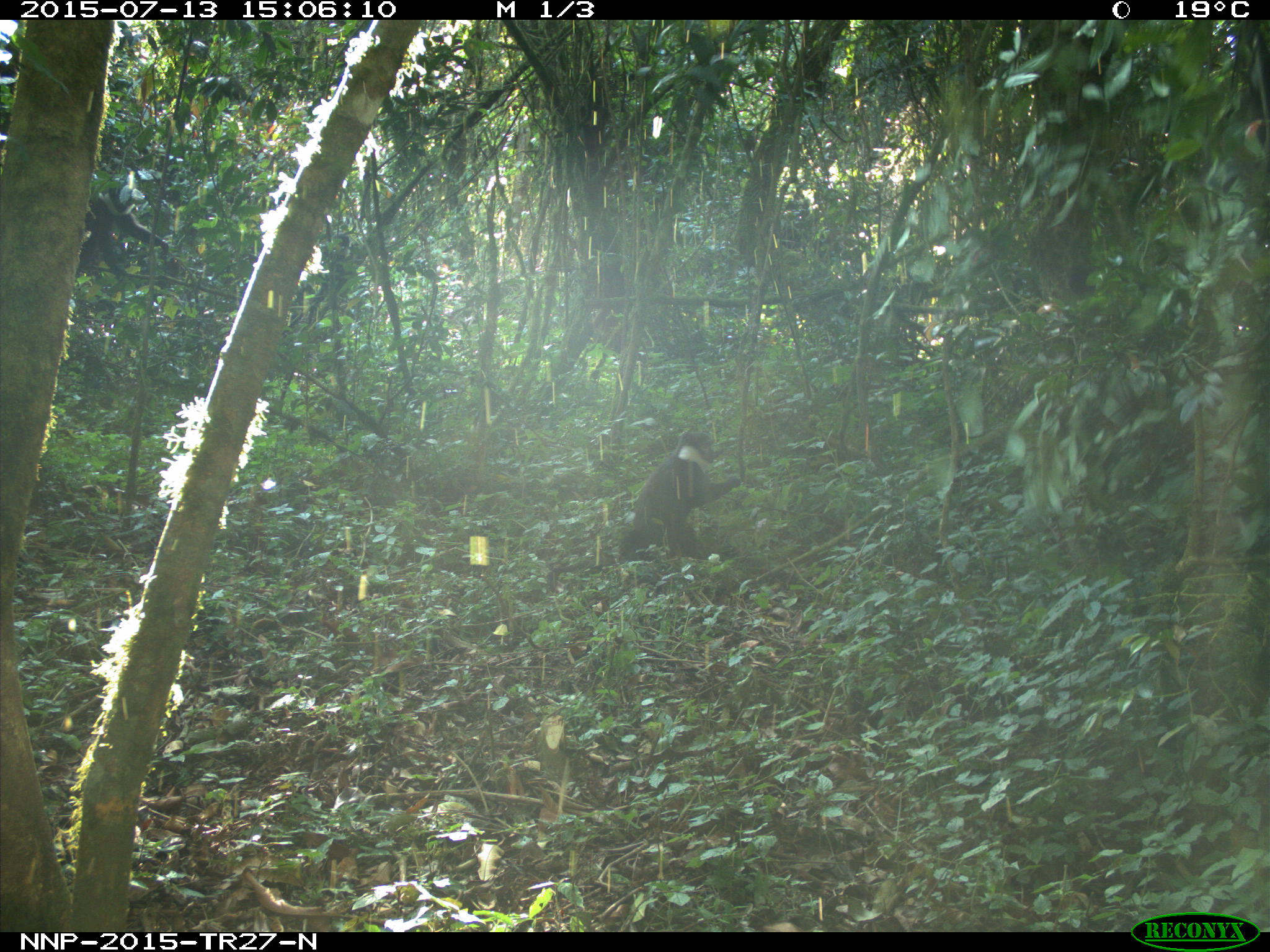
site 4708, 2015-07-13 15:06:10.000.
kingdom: Animalia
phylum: Chordata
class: Mammalia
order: Primates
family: Cercopithecidae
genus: Allochrocebus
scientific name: Allochrocebus lhoesti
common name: l'hoest's monkey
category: cercopithecus lhoesti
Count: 1.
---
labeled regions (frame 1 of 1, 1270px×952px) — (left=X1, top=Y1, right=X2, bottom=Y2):
cercopithecus lhoesti: (left=616, top=429, right=741, bottom=562)